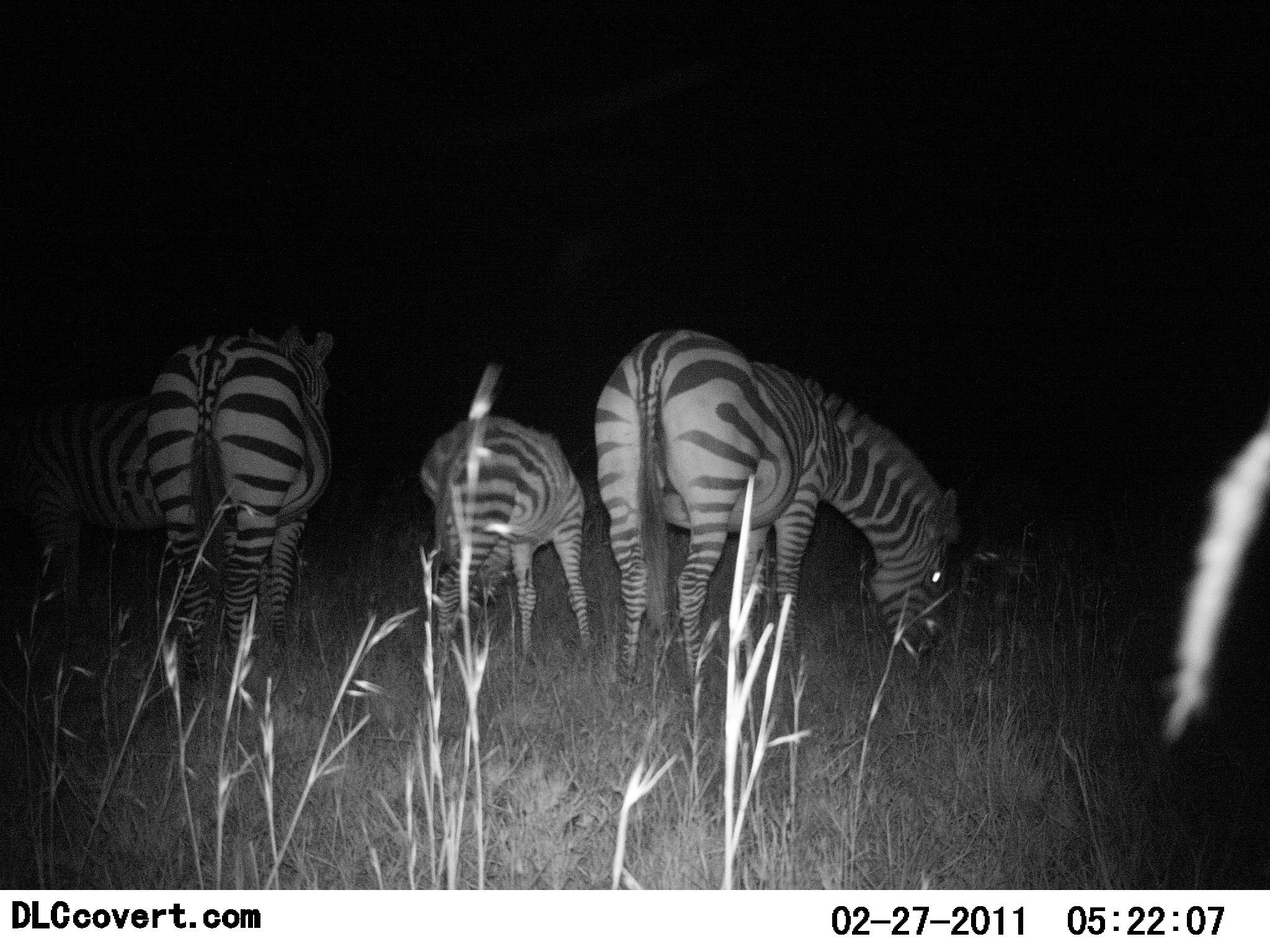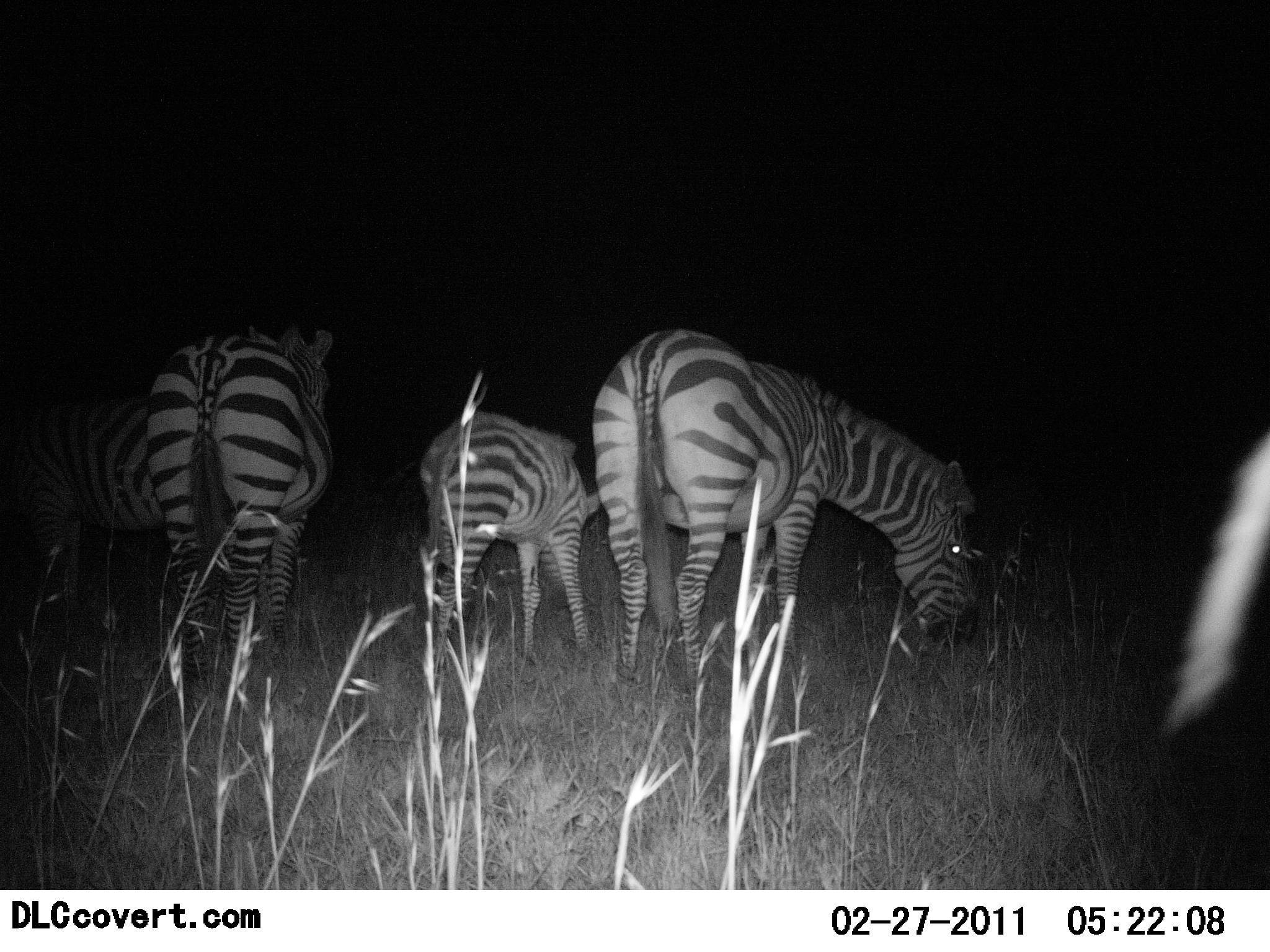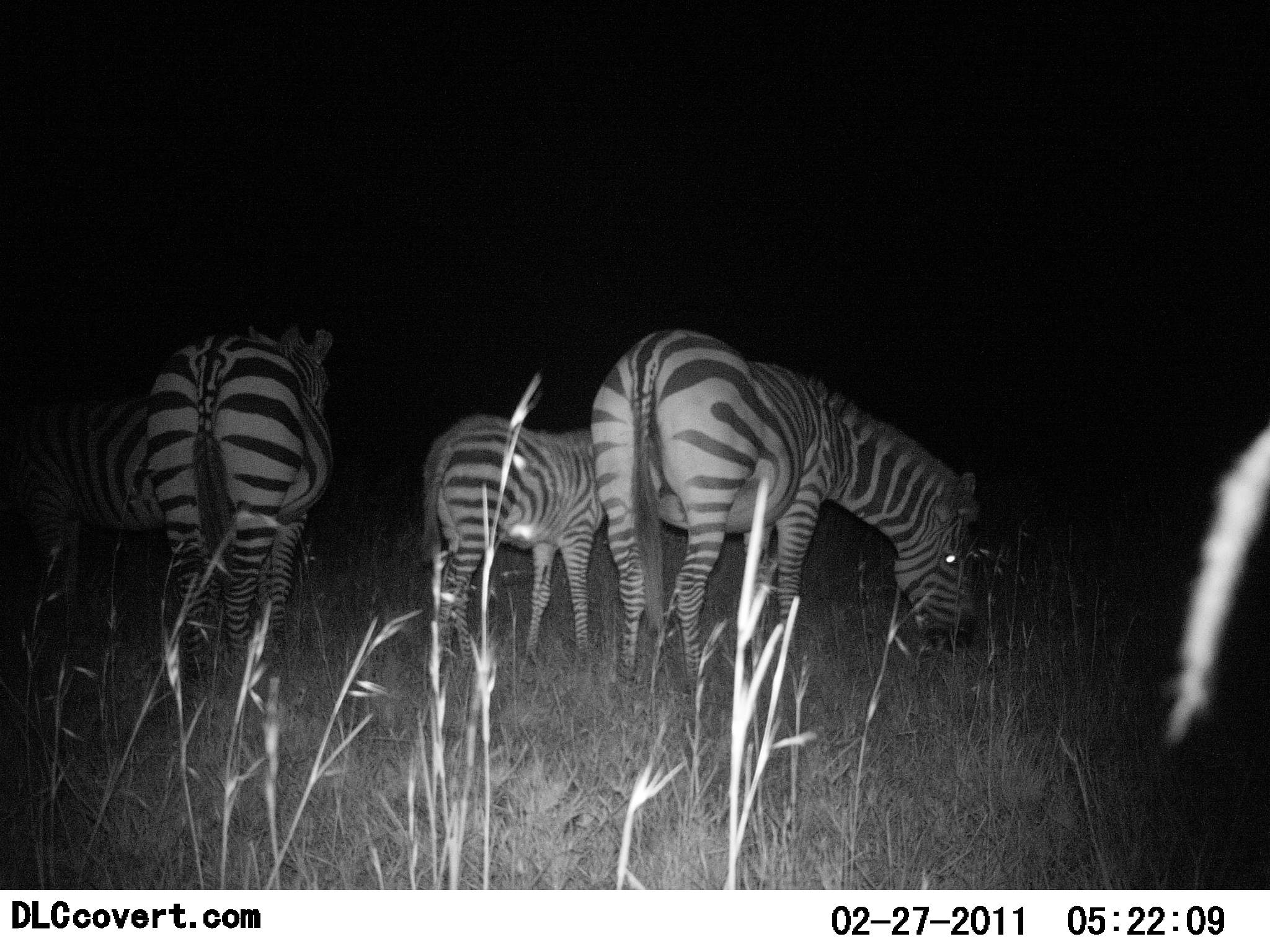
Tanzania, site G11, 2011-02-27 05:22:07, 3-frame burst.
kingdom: Animalia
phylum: Chordata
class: Mammalia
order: Perissodactyla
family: Equidae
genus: Equus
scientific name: Equus quagga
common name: plains zebra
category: zebra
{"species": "zebra (plains zebra) (Equus quagga)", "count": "4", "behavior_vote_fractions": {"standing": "40%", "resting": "0%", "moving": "0%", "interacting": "0%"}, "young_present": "27%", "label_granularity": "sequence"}